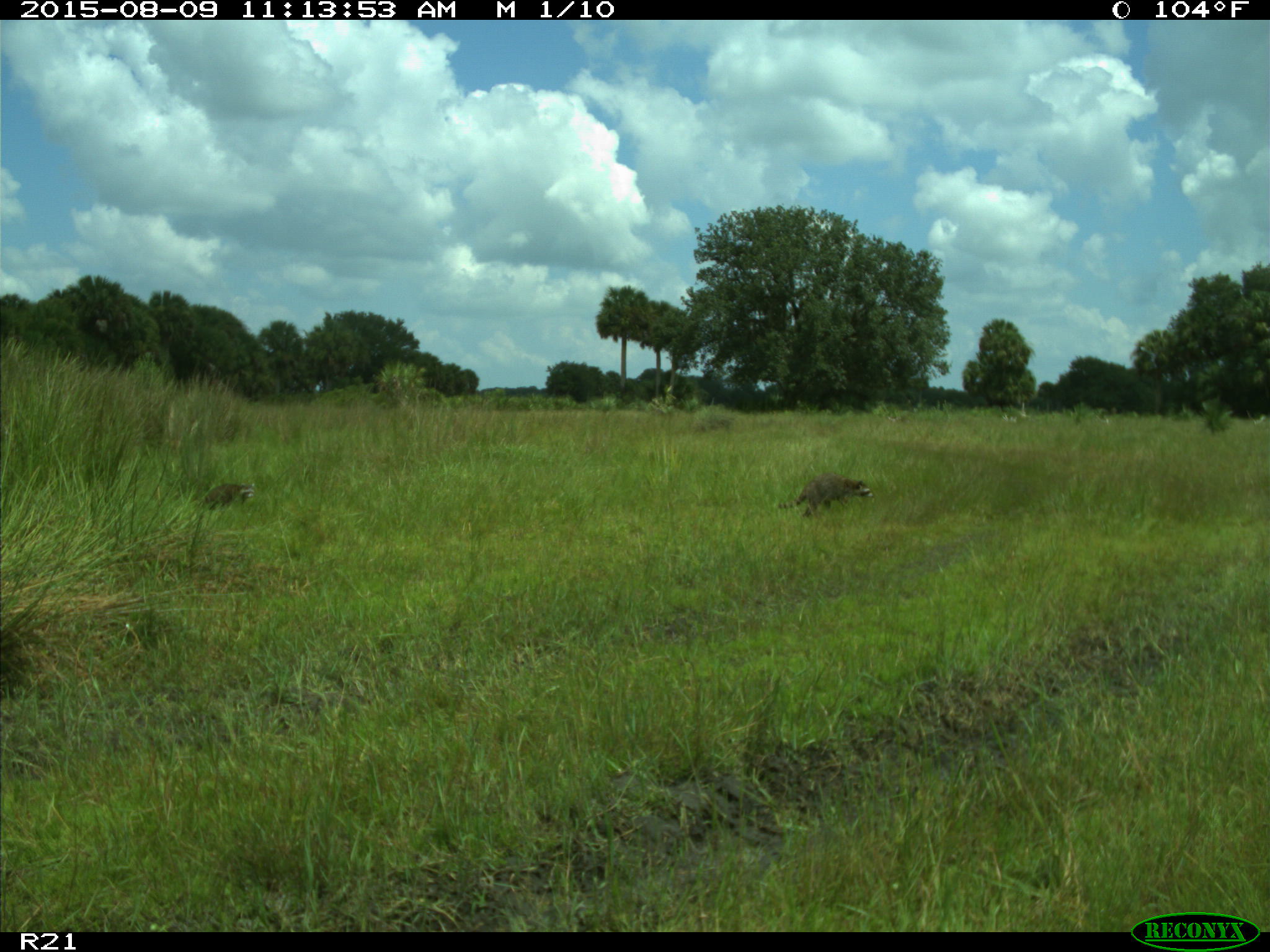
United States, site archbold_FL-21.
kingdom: Animalia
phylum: Chordata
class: Mammalia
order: Carnivora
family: Procyonidae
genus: Procyon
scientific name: Procyon lotor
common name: common raccoon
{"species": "Procyon lotor (common raccoon)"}